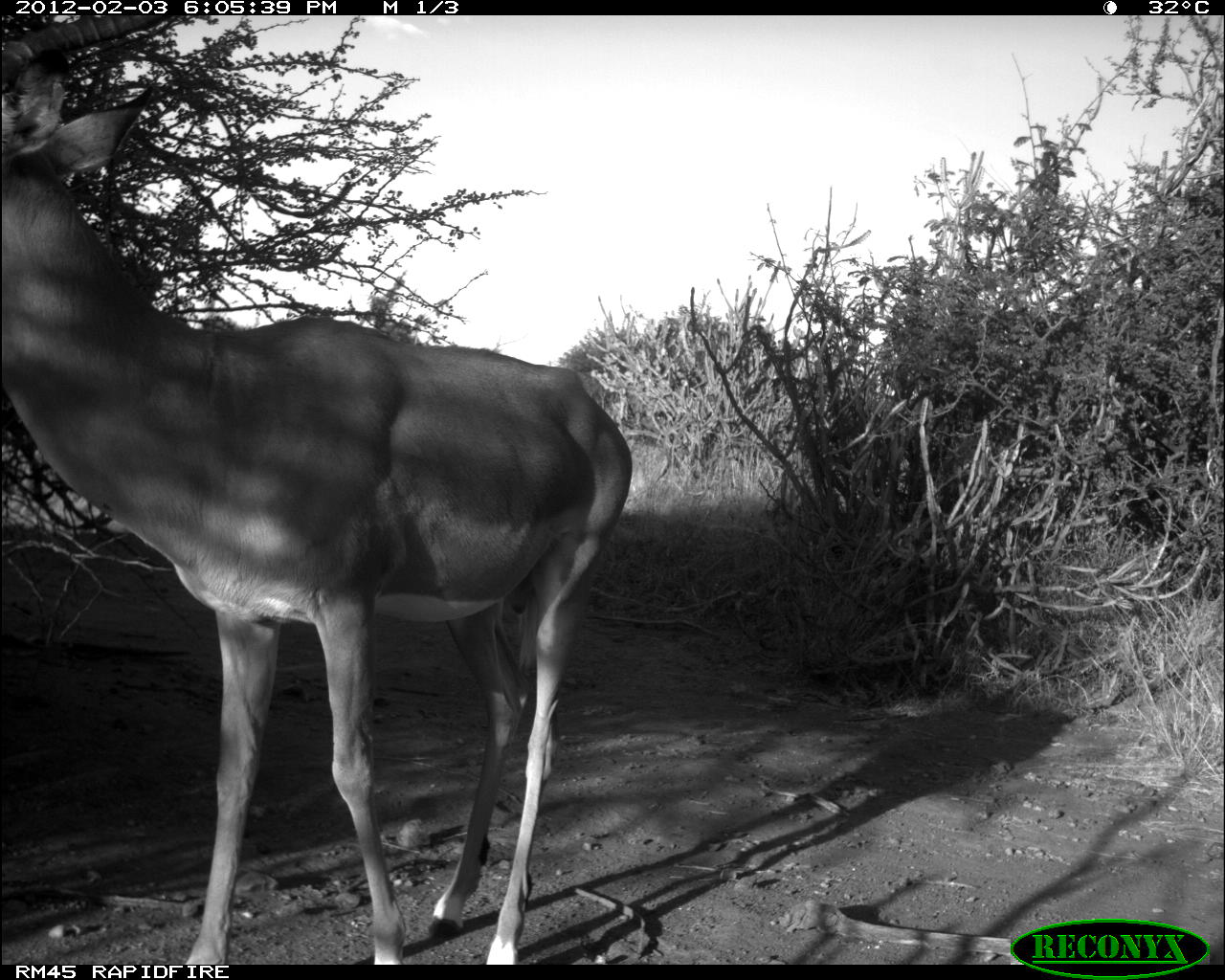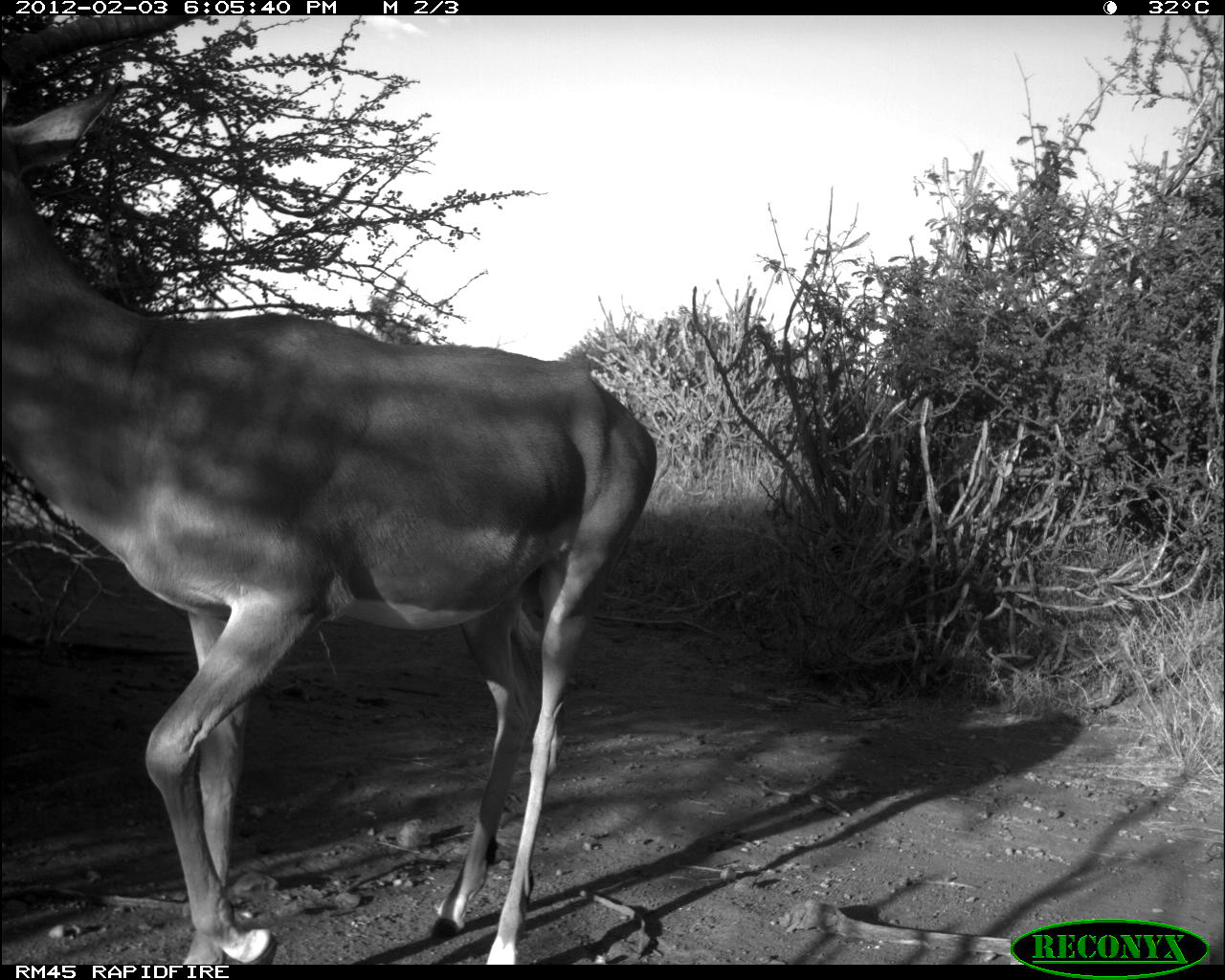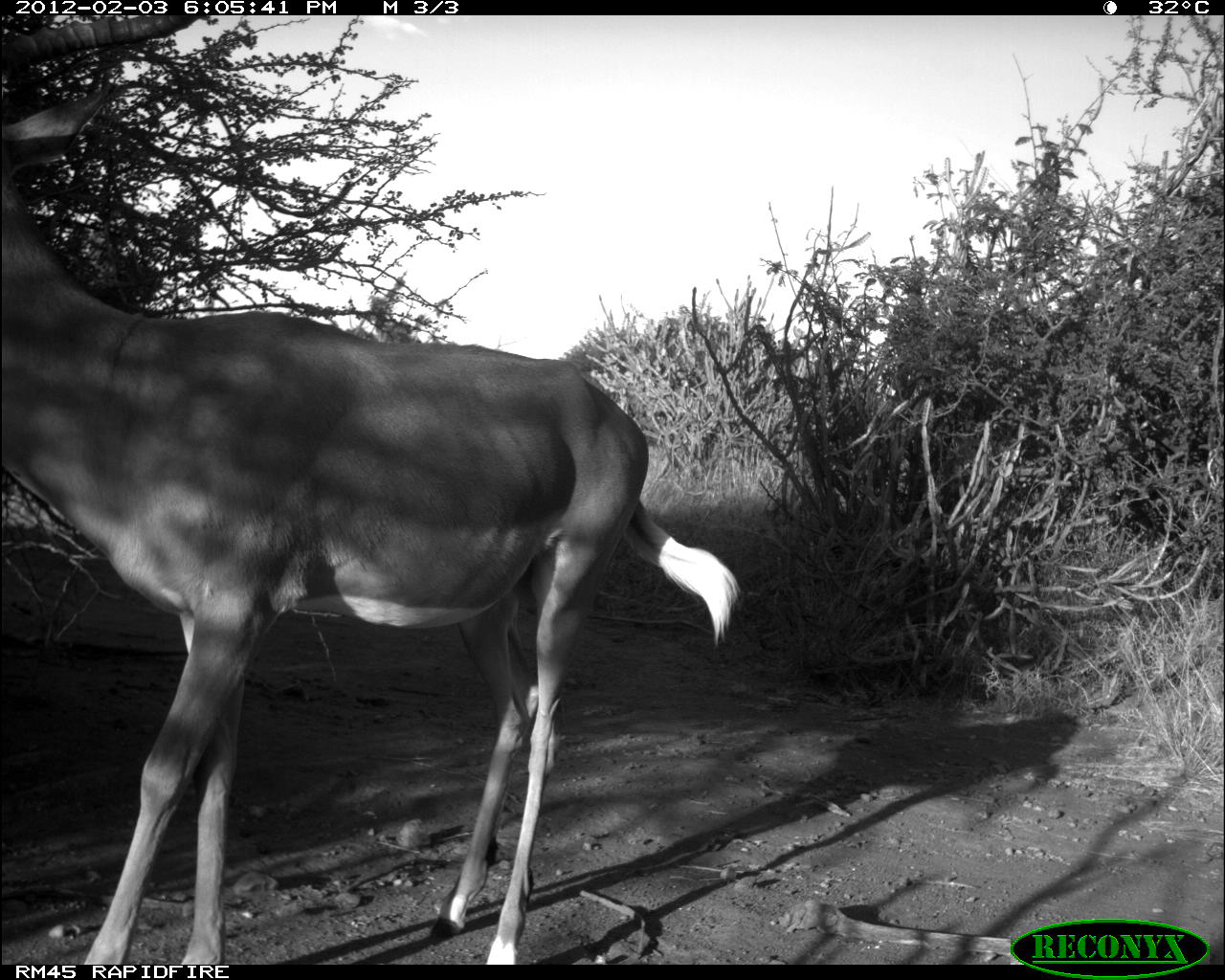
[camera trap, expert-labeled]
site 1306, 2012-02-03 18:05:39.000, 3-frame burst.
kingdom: Animalia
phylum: Chordata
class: Mammalia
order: Artiodactyla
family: Bovidae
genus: Aepyceros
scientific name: Aepyceros melampus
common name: impala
Aepyceros melampus (impala), count 1.